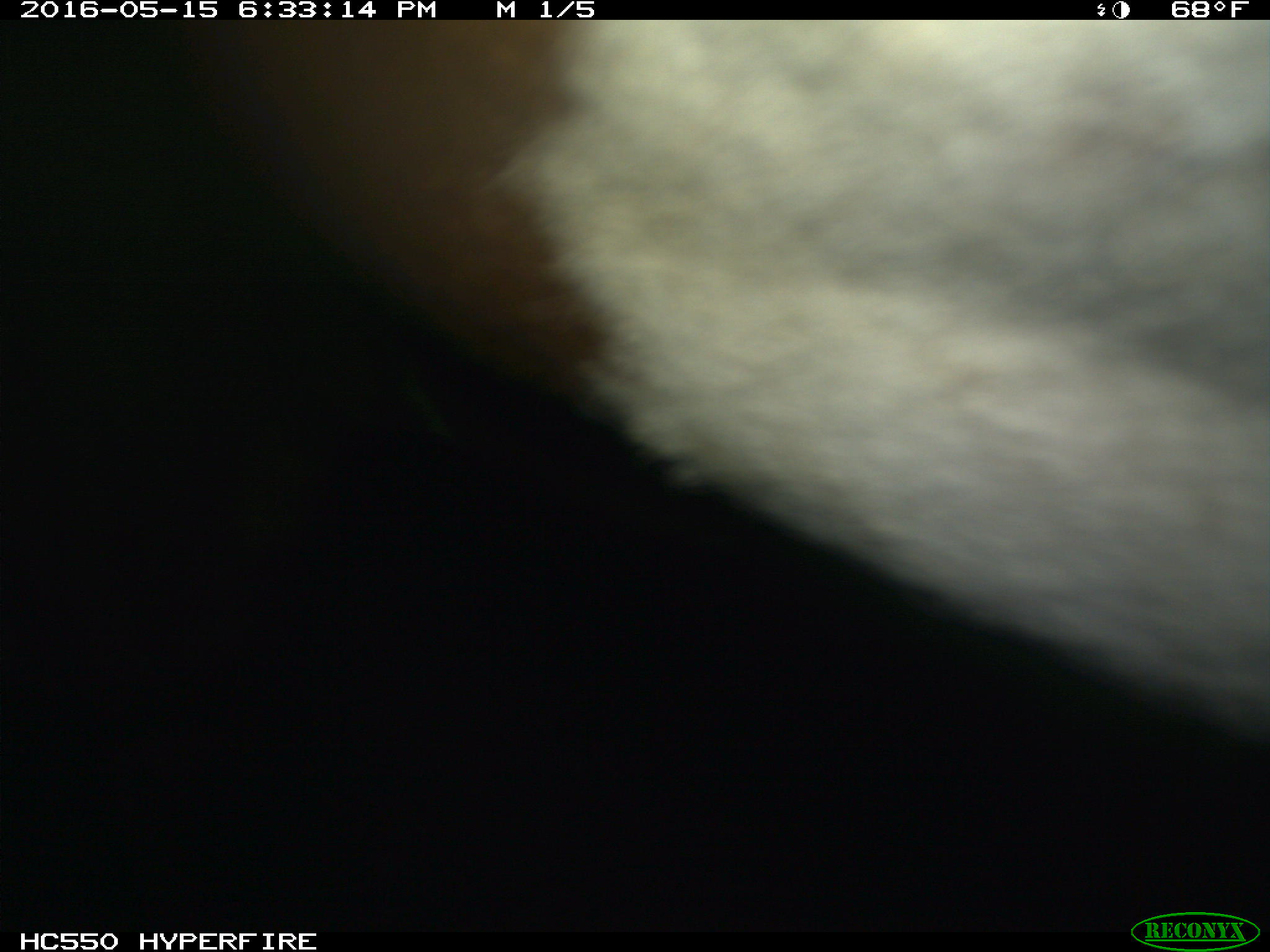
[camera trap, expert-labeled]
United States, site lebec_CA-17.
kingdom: Animalia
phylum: Chordata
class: Mammalia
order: Artiodactyla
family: Bovidae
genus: Bos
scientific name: Bos taurus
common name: domestic cow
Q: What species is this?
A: Bos taurus (domestic cow).